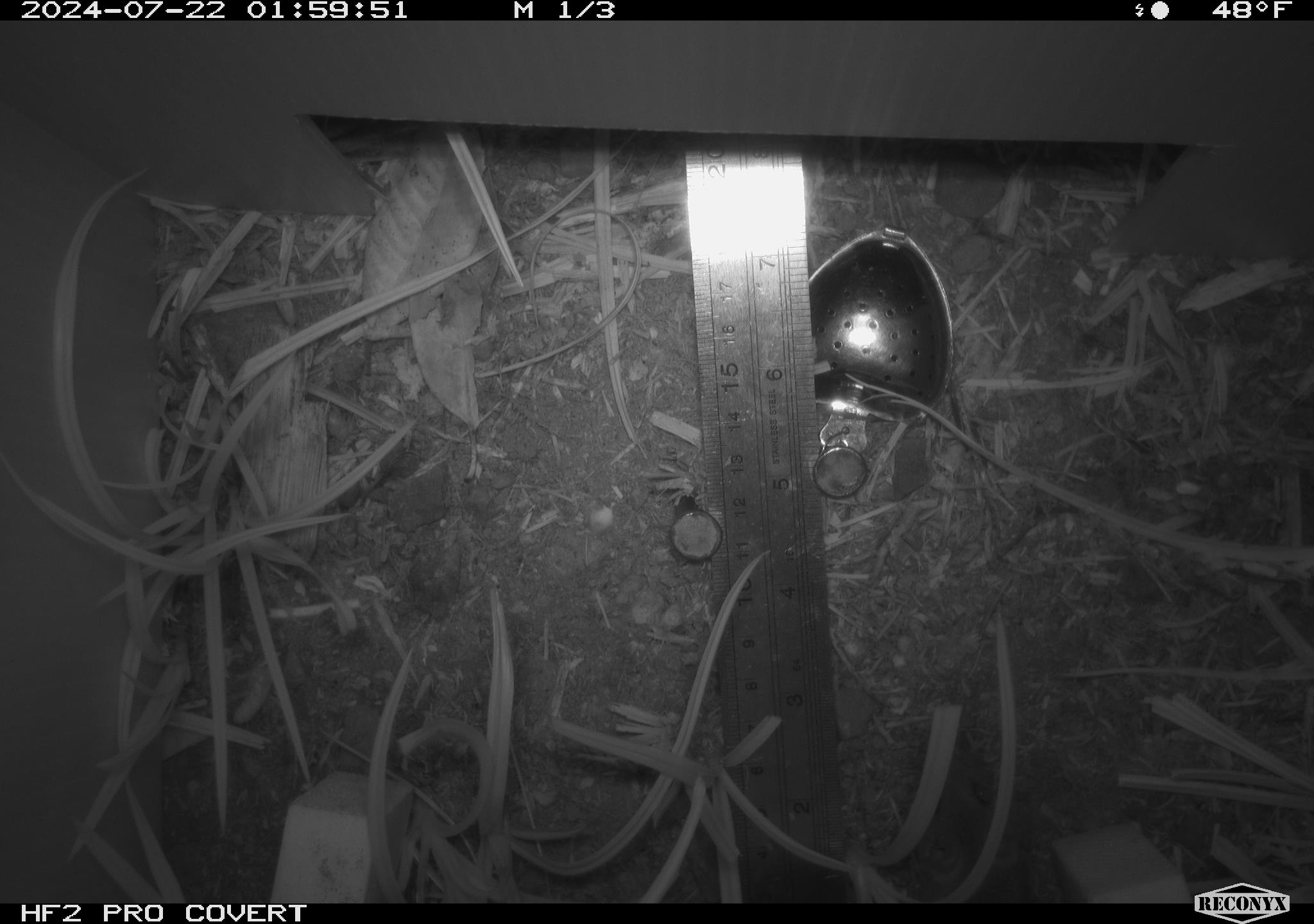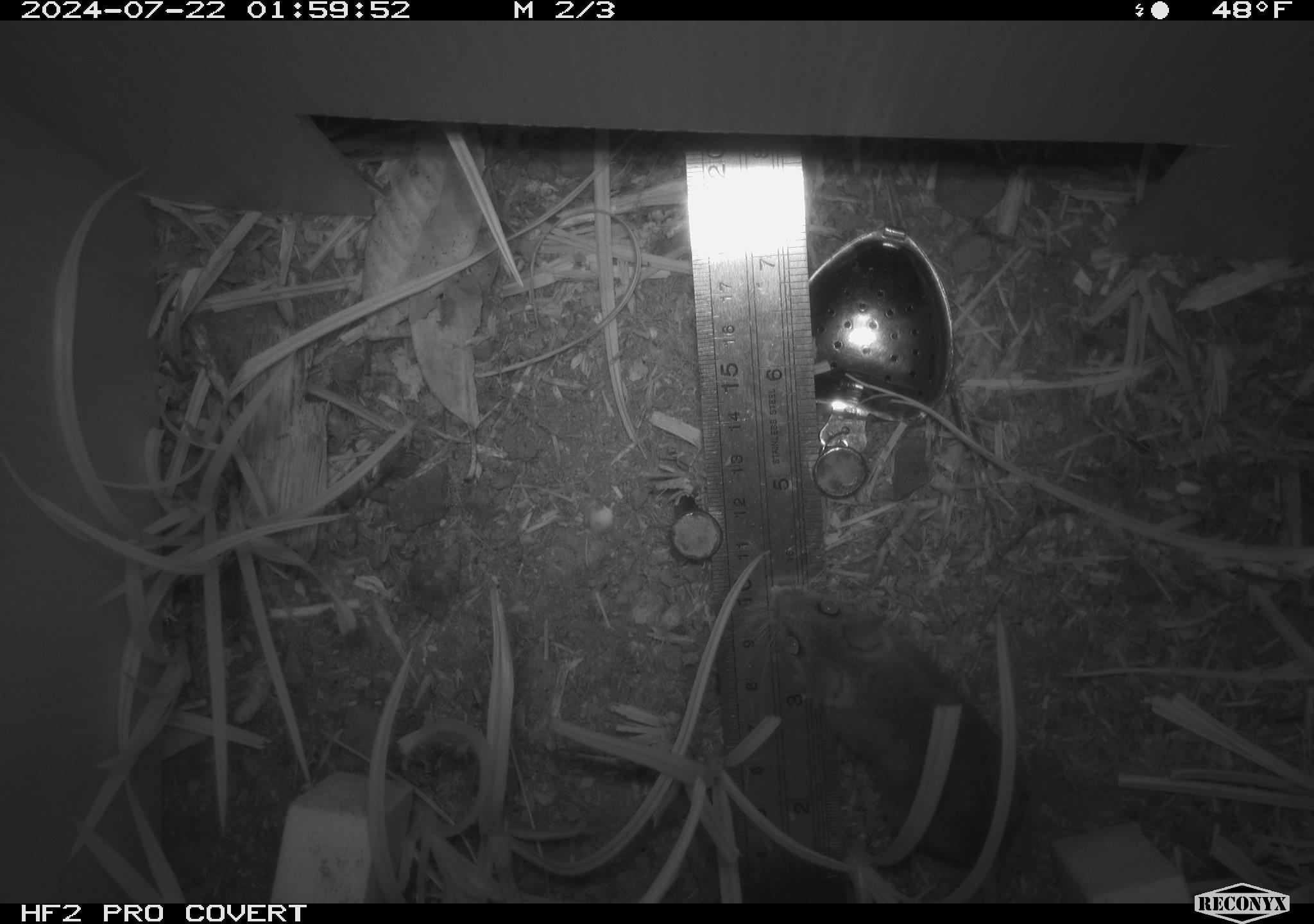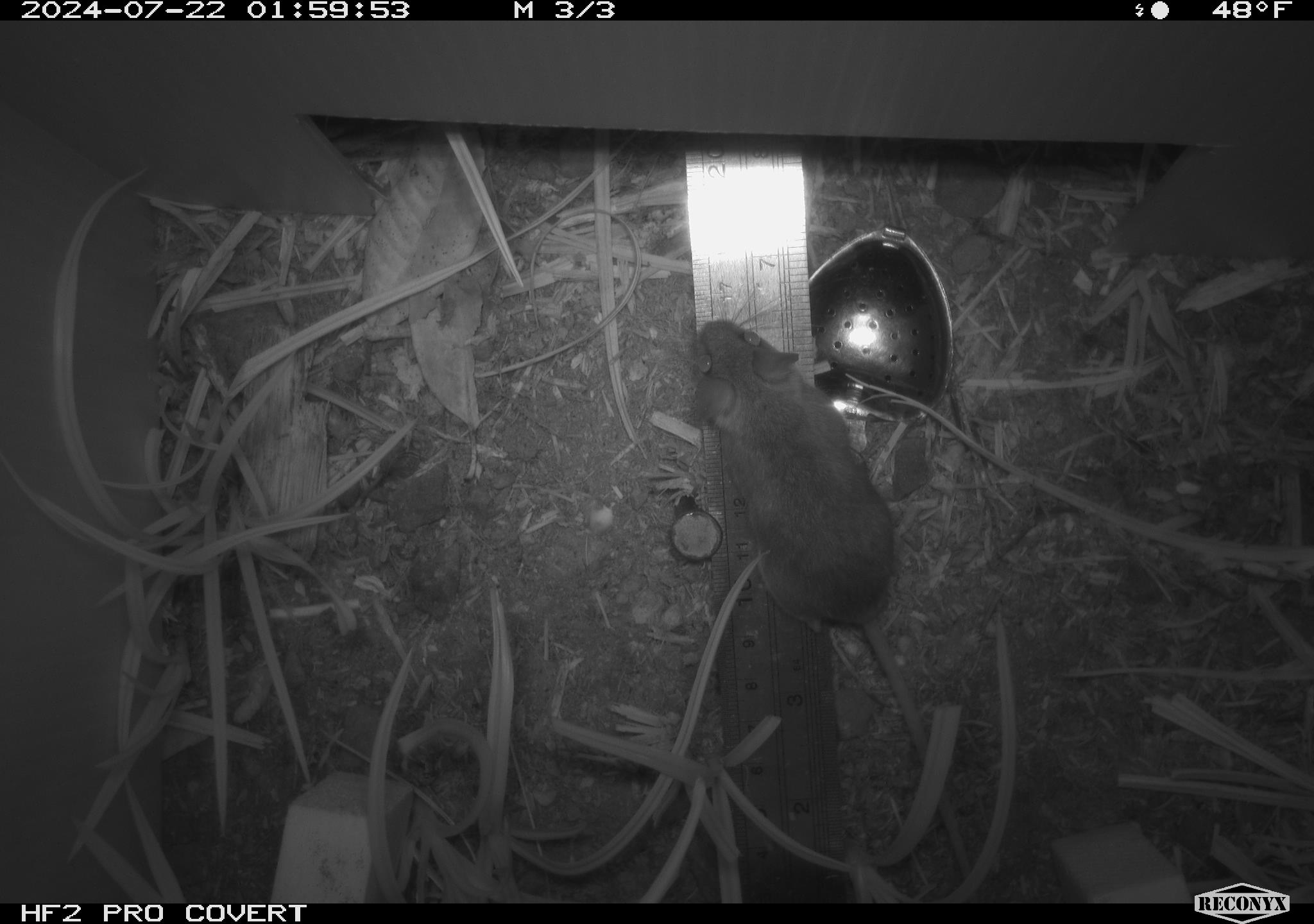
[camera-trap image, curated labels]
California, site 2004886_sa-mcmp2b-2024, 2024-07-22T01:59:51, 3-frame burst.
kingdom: Animalia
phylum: Chordata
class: Mammalia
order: Rodentia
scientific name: Rodentia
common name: mouse species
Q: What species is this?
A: Mouse species (Rodentia).